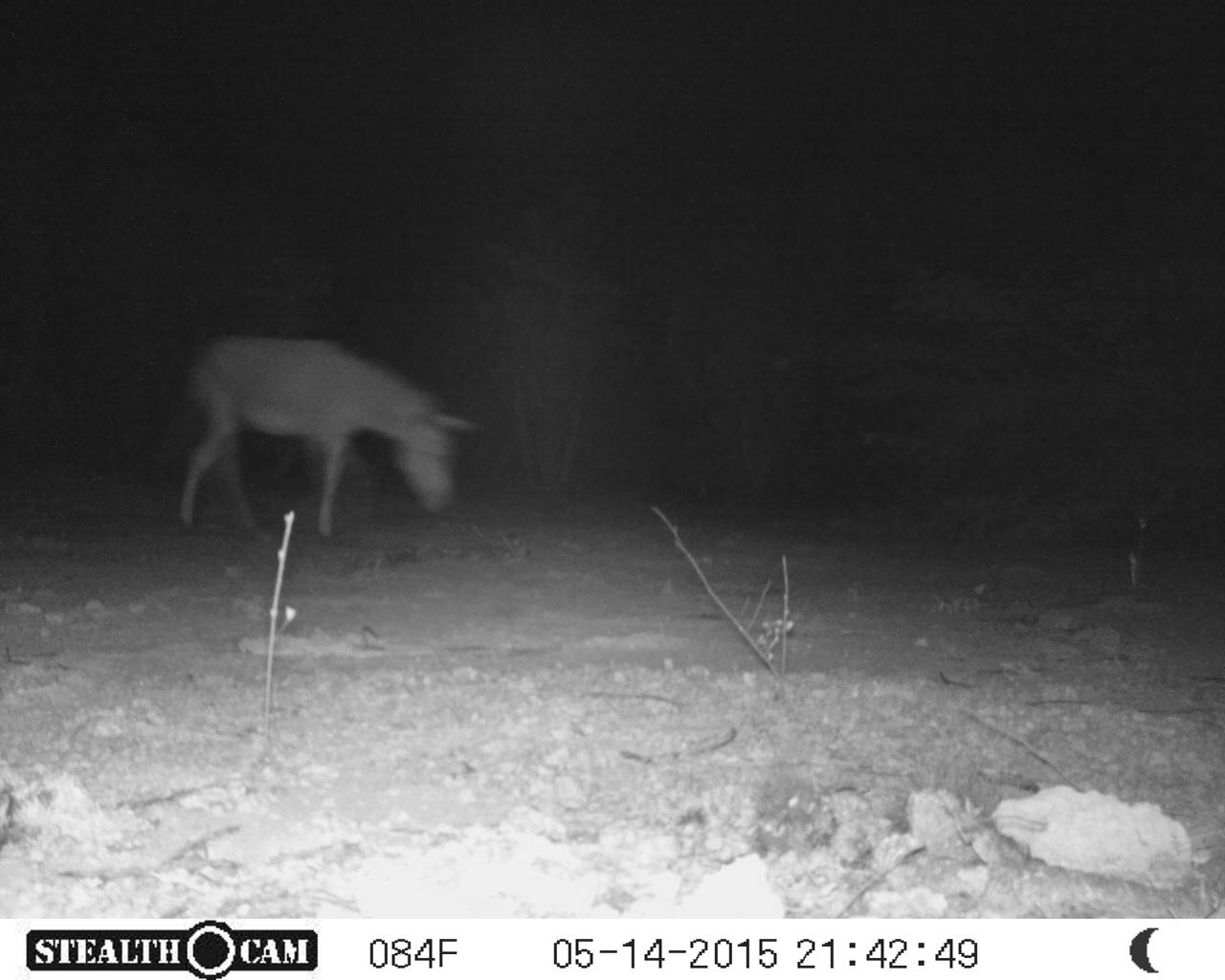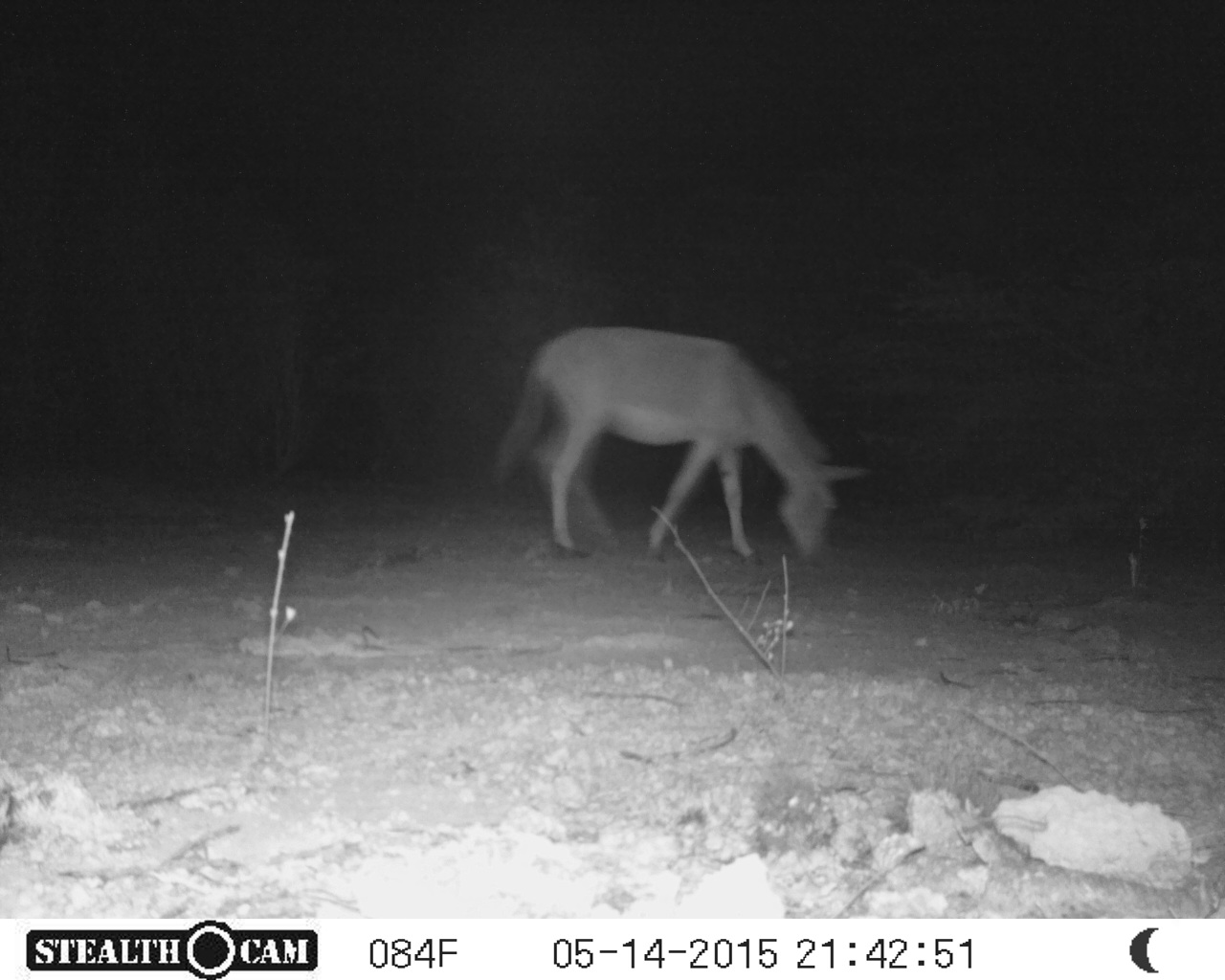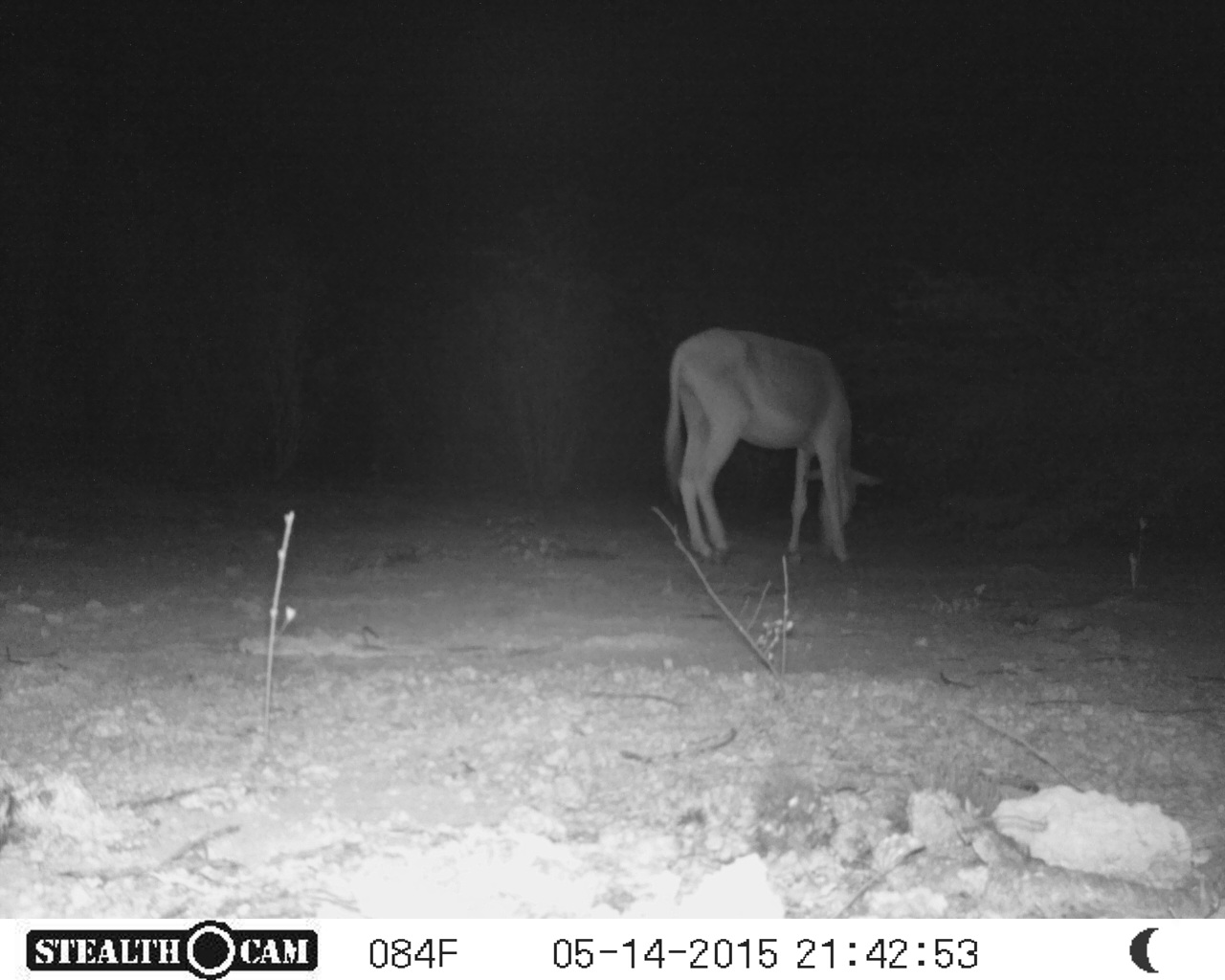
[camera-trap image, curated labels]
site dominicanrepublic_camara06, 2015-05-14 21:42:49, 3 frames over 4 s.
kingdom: Animalia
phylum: Chordata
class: Mammalia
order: Perissodactyla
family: Equidae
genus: Equus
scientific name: Equus asinus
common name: donkey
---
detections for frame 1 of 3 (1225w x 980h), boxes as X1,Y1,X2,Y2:
donkey: 172,334,479,540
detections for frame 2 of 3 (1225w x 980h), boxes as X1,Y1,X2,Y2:
donkey: 496,328,870,568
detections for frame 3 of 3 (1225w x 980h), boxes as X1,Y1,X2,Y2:
donkey: 659,325,881,567